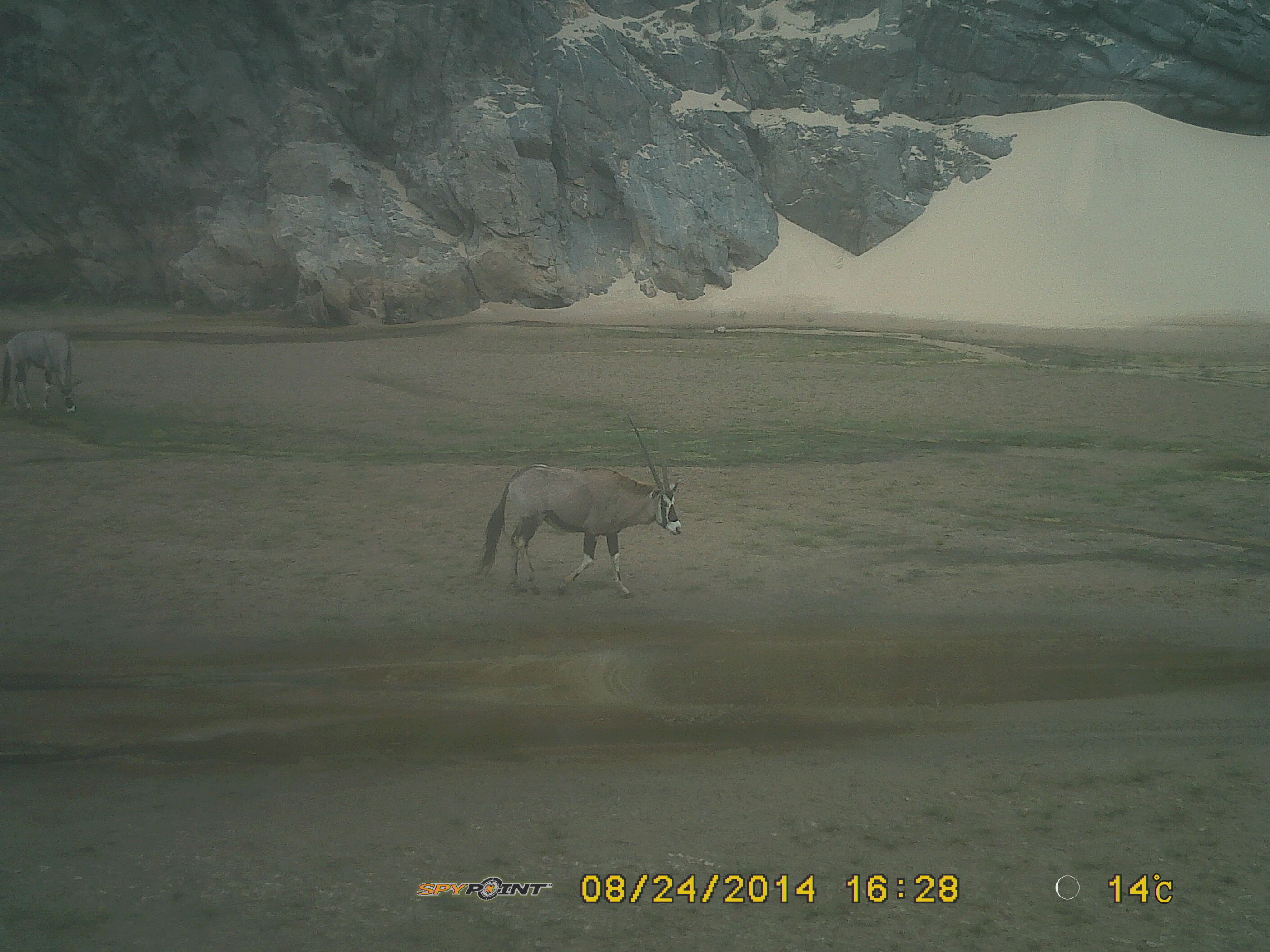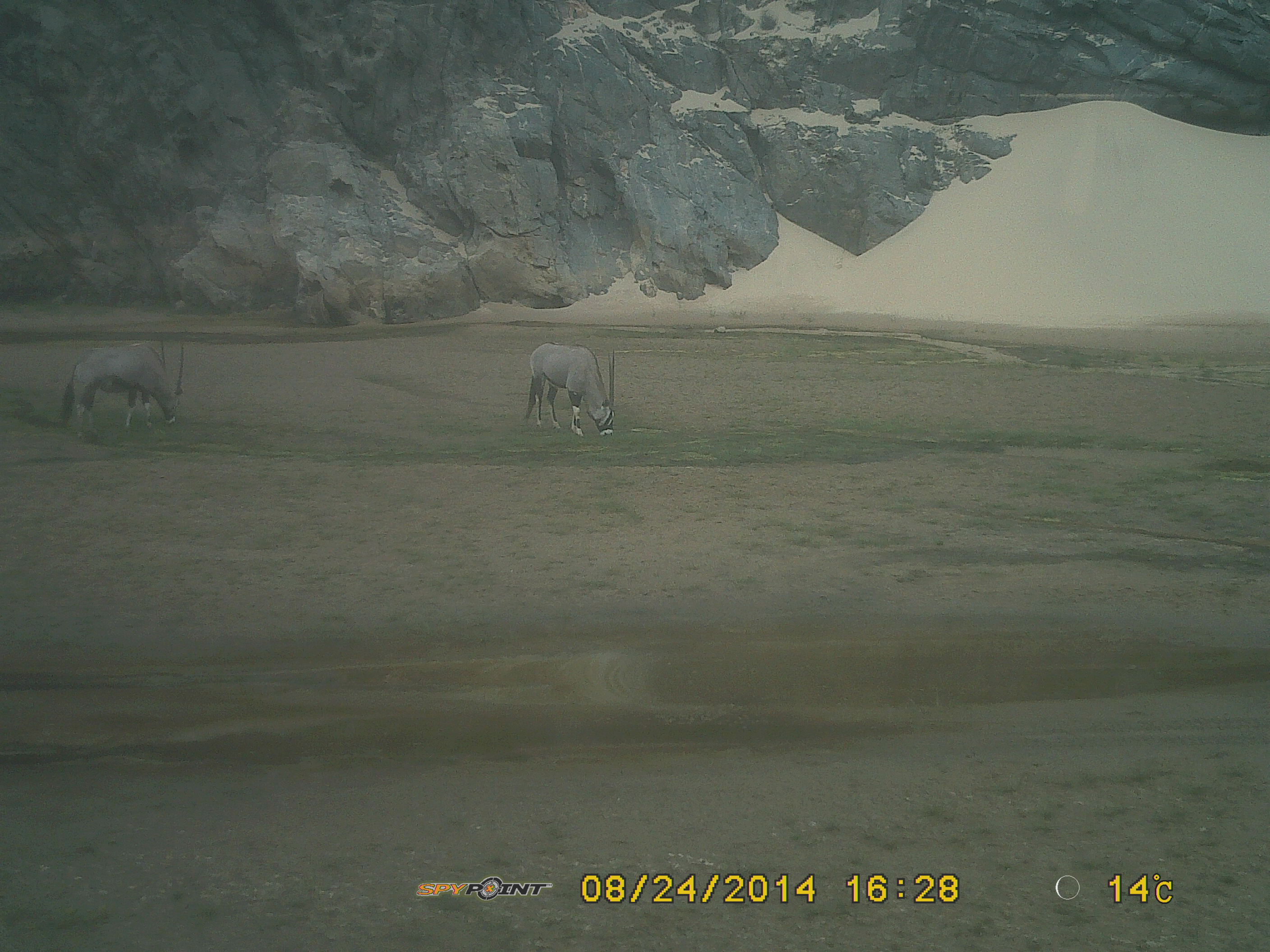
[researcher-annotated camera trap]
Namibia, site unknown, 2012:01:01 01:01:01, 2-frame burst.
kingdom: Animalia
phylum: Chordata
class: Mammalia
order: Artiodactyla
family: Bovidae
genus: Oryx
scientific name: Oryx gazella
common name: gemsbok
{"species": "Oryx gazella (gemsbok)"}